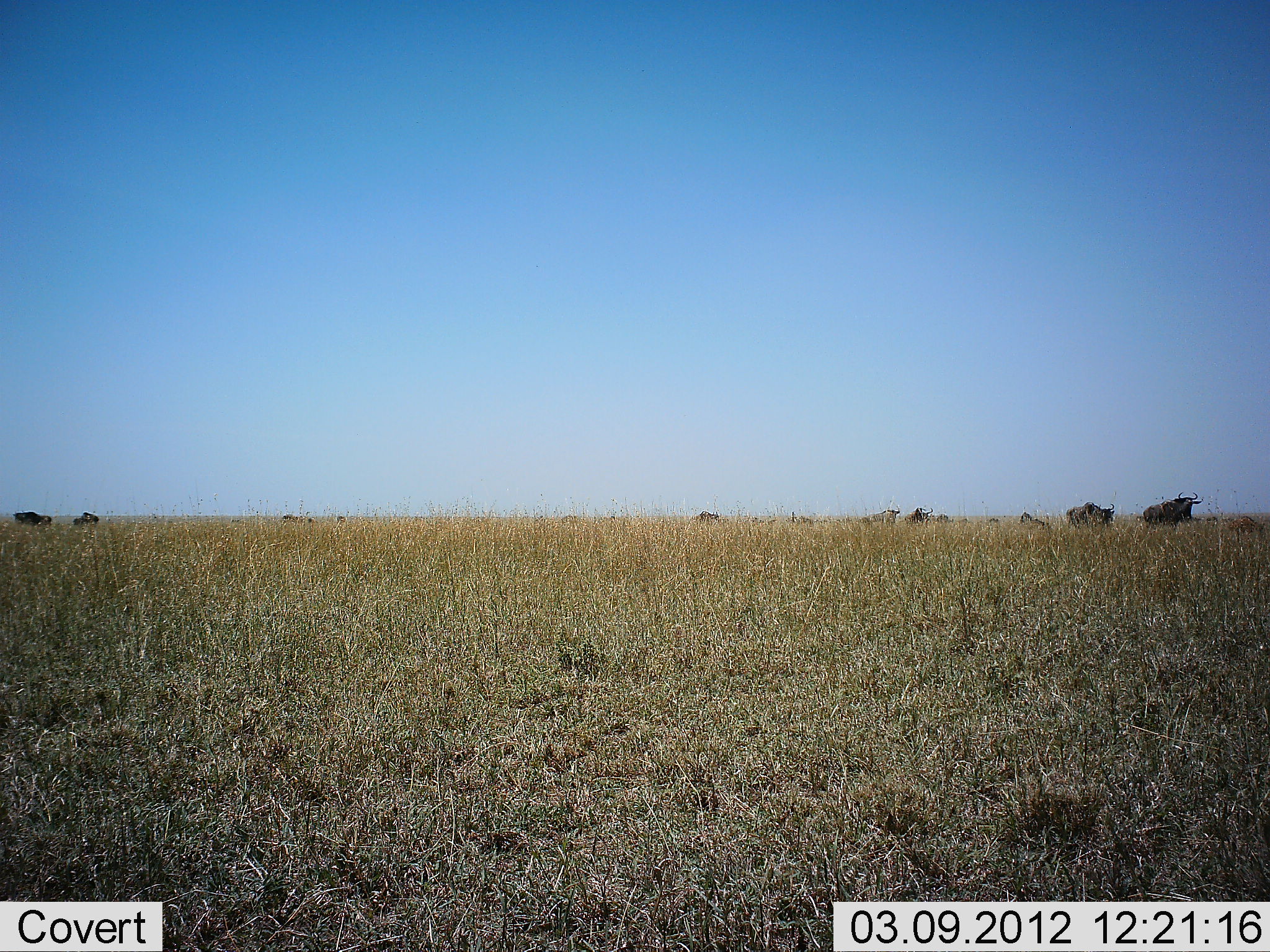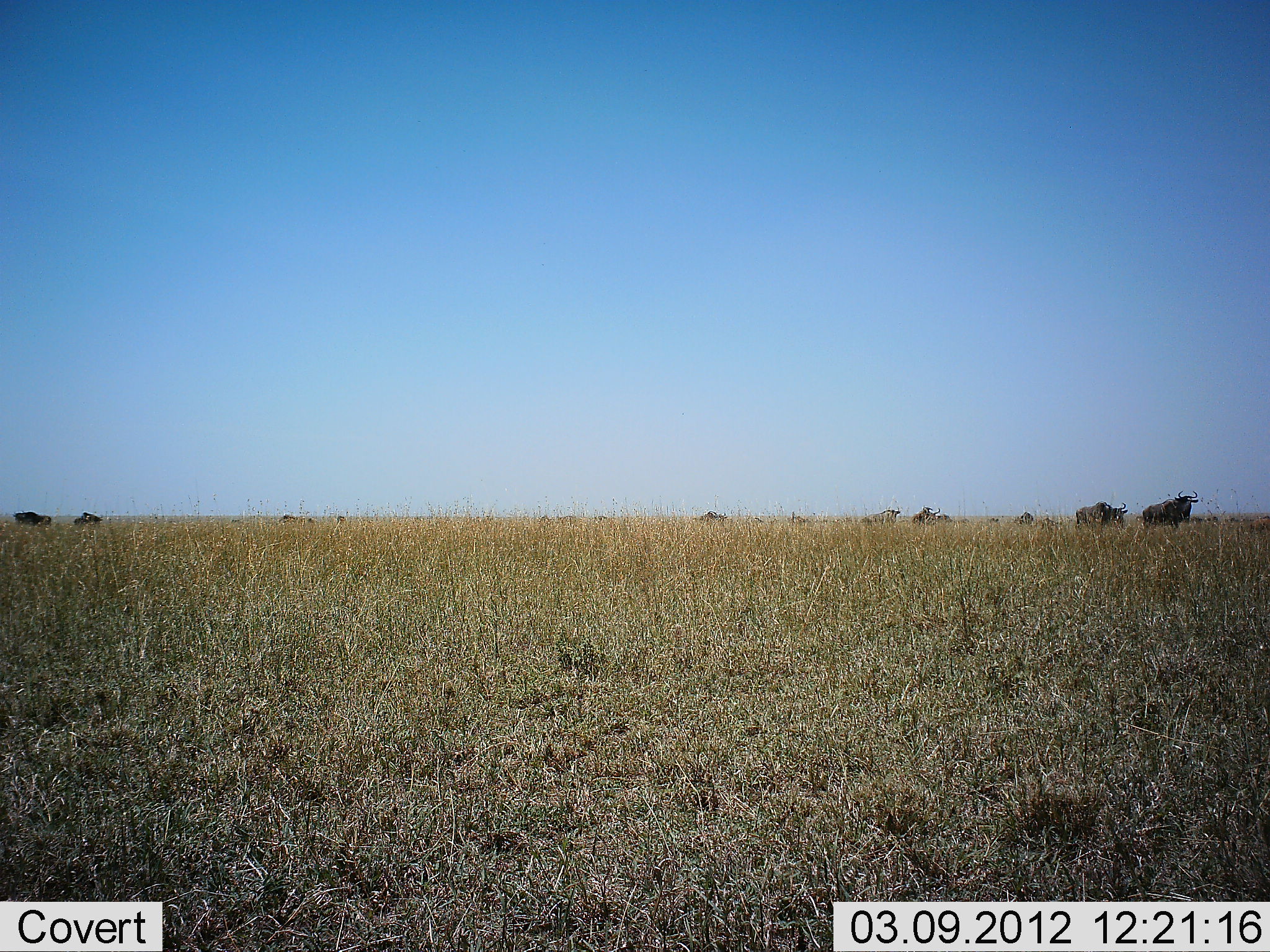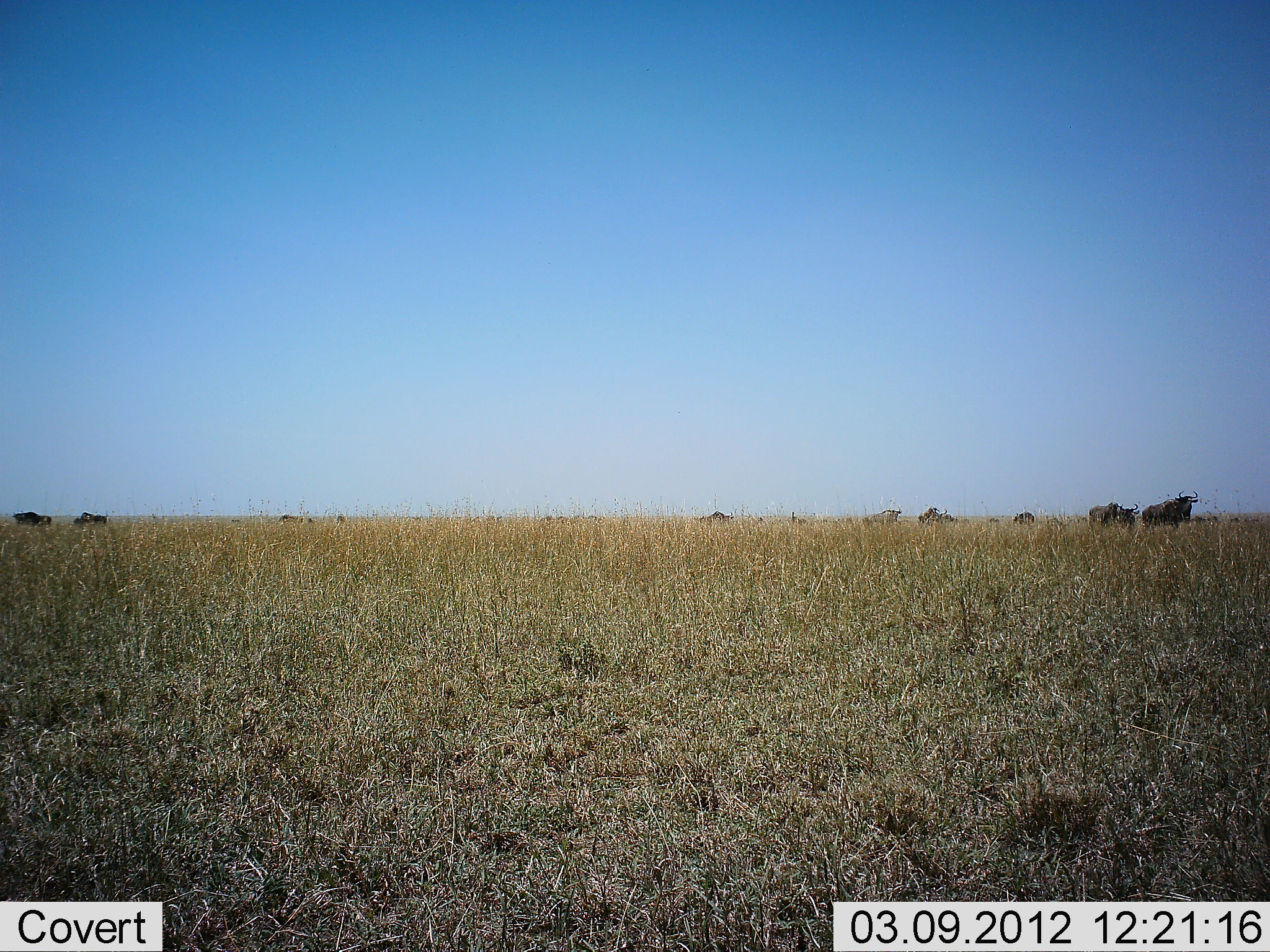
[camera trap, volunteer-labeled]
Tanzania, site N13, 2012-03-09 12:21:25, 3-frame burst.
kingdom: Animalia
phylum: Chordata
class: Mammalia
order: Artiodactyla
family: Bovidae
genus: Connochaetes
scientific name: Connochaetes taurinus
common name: blue wildebeest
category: wildebeest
Wildebeest (blue wildebeest) (Connochaetes taurinus), count 11-50. Behavior (volunteer vote fractions): standing 50%, resting 8%, moving 92%, interacting 0%. Young present (vote fraction): 0%. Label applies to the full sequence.